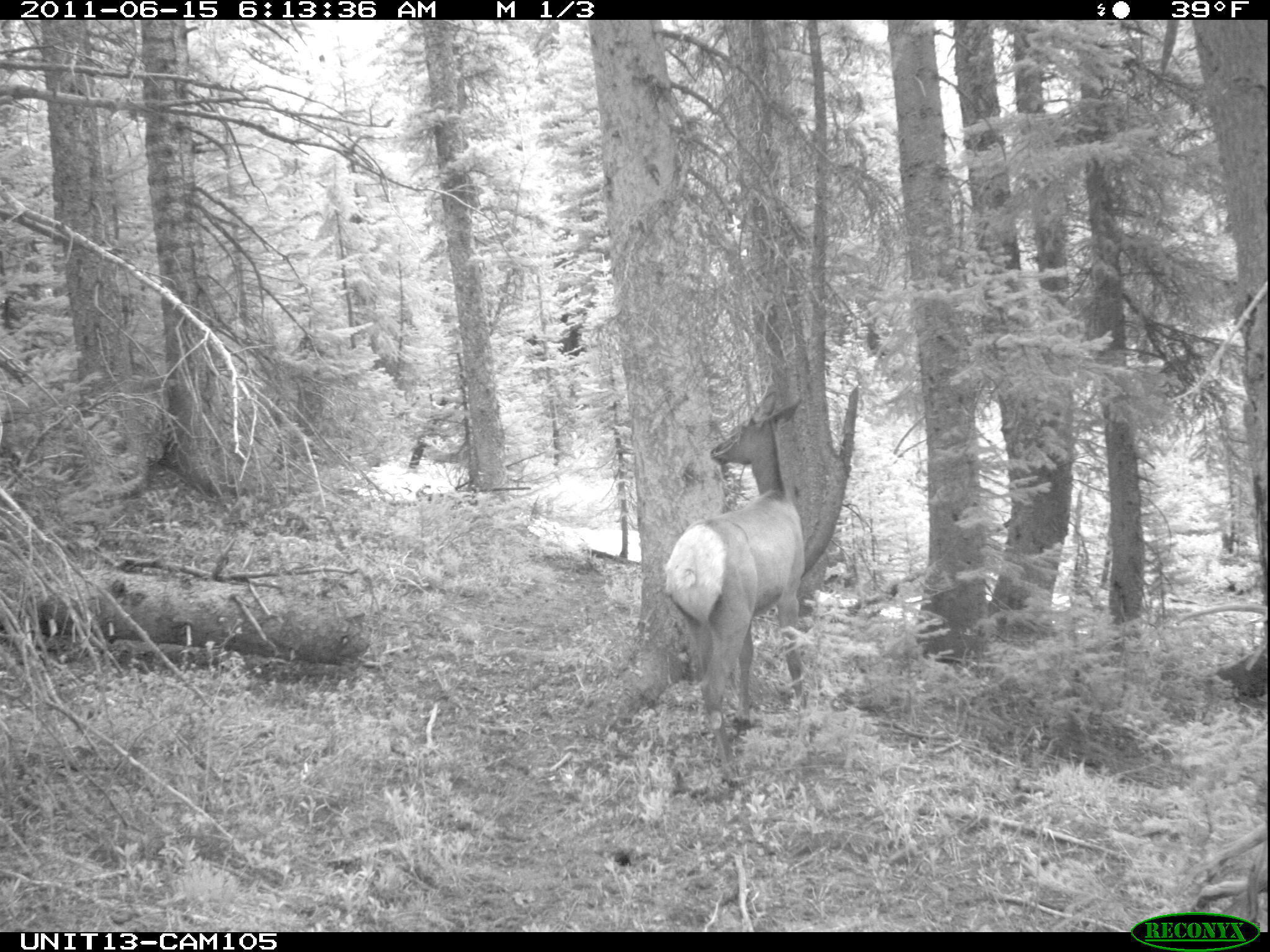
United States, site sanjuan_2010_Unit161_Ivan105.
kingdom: Animalia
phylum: Chordata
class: Mammalia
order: Artiodactyla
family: Cervidae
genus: Cervus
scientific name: Cervus elaphus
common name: red deer